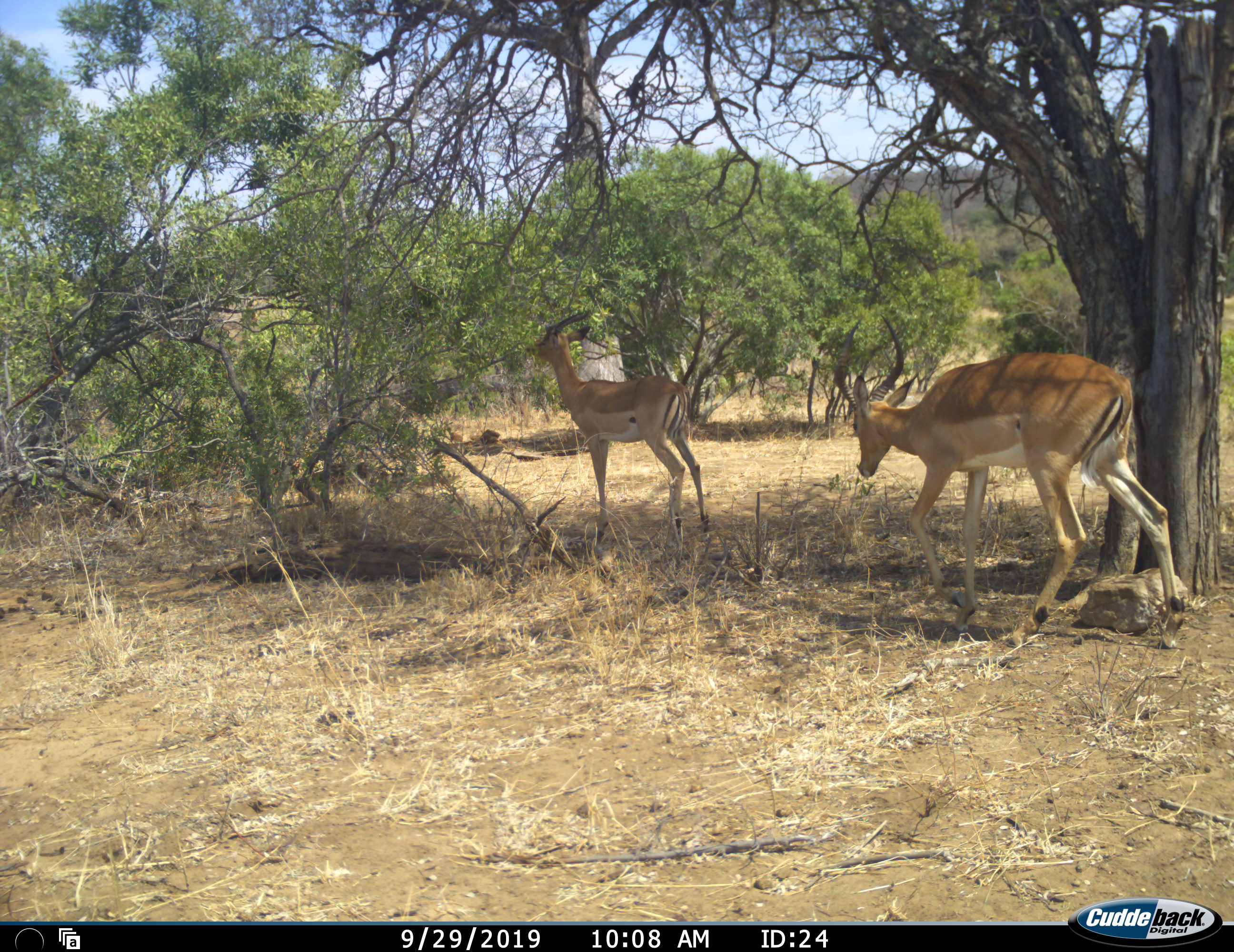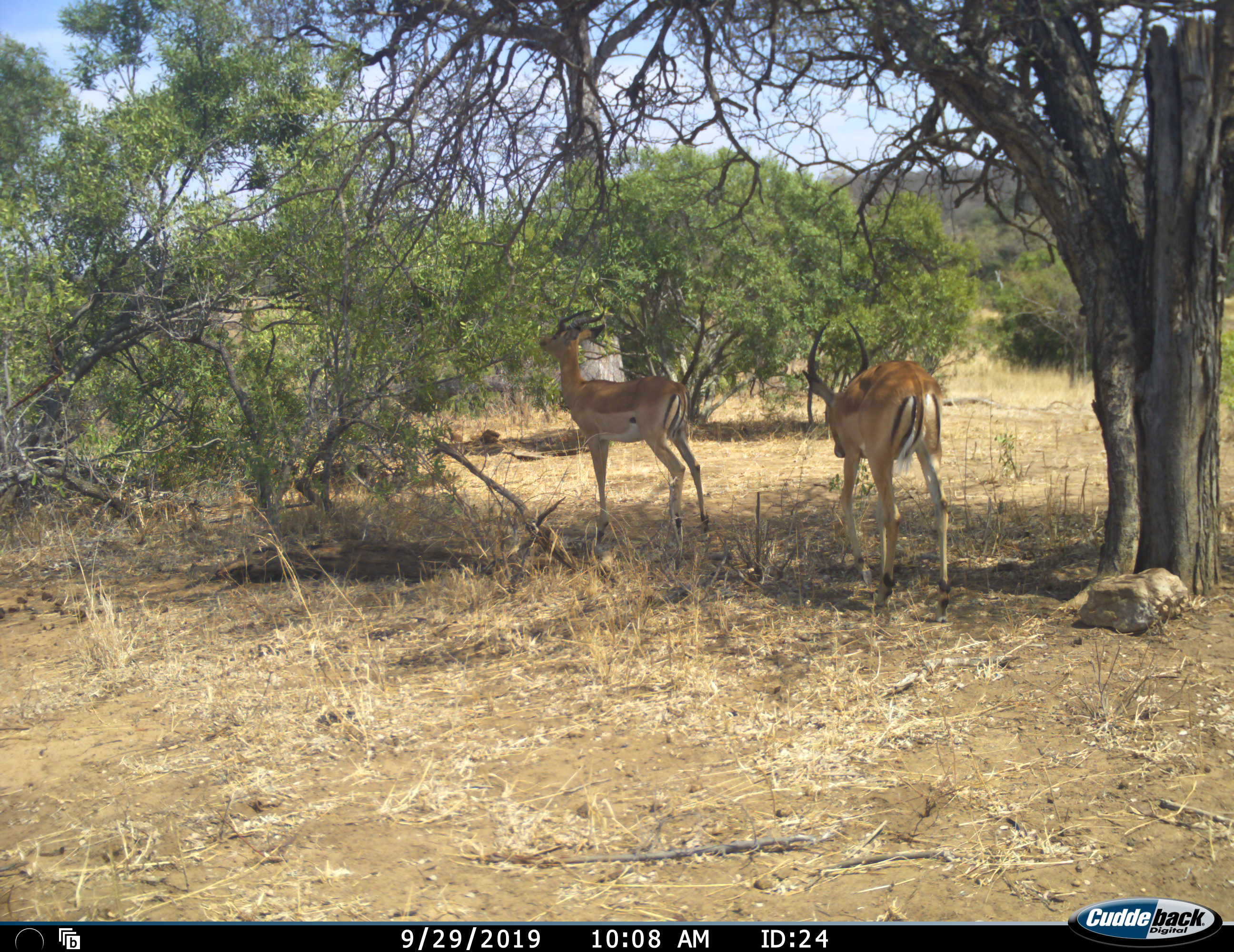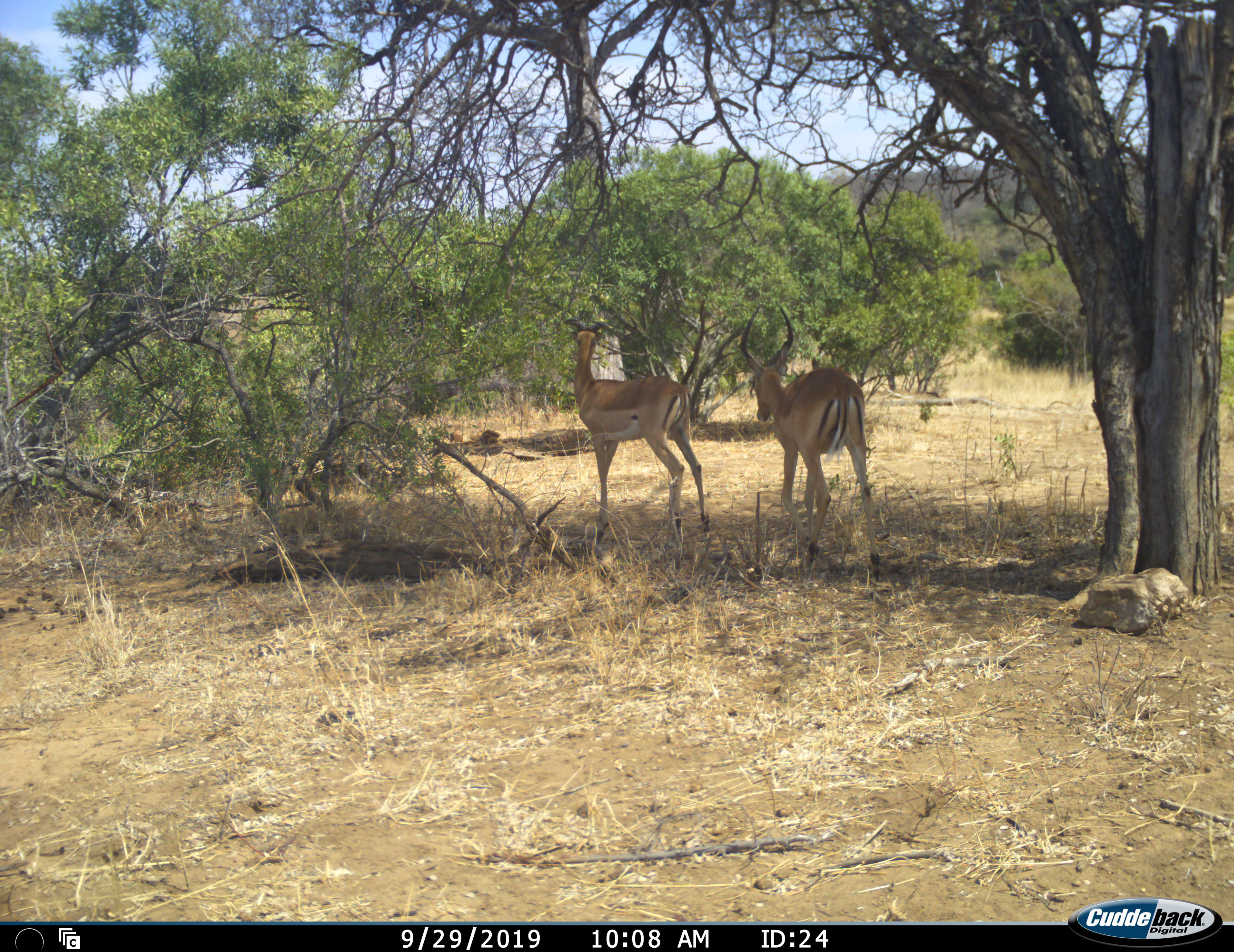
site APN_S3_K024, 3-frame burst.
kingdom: Animalia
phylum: Chordata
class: Mammalia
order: Artiodactyla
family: Bovidae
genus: Aepyceros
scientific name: Aepyceros melampus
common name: impala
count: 2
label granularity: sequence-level